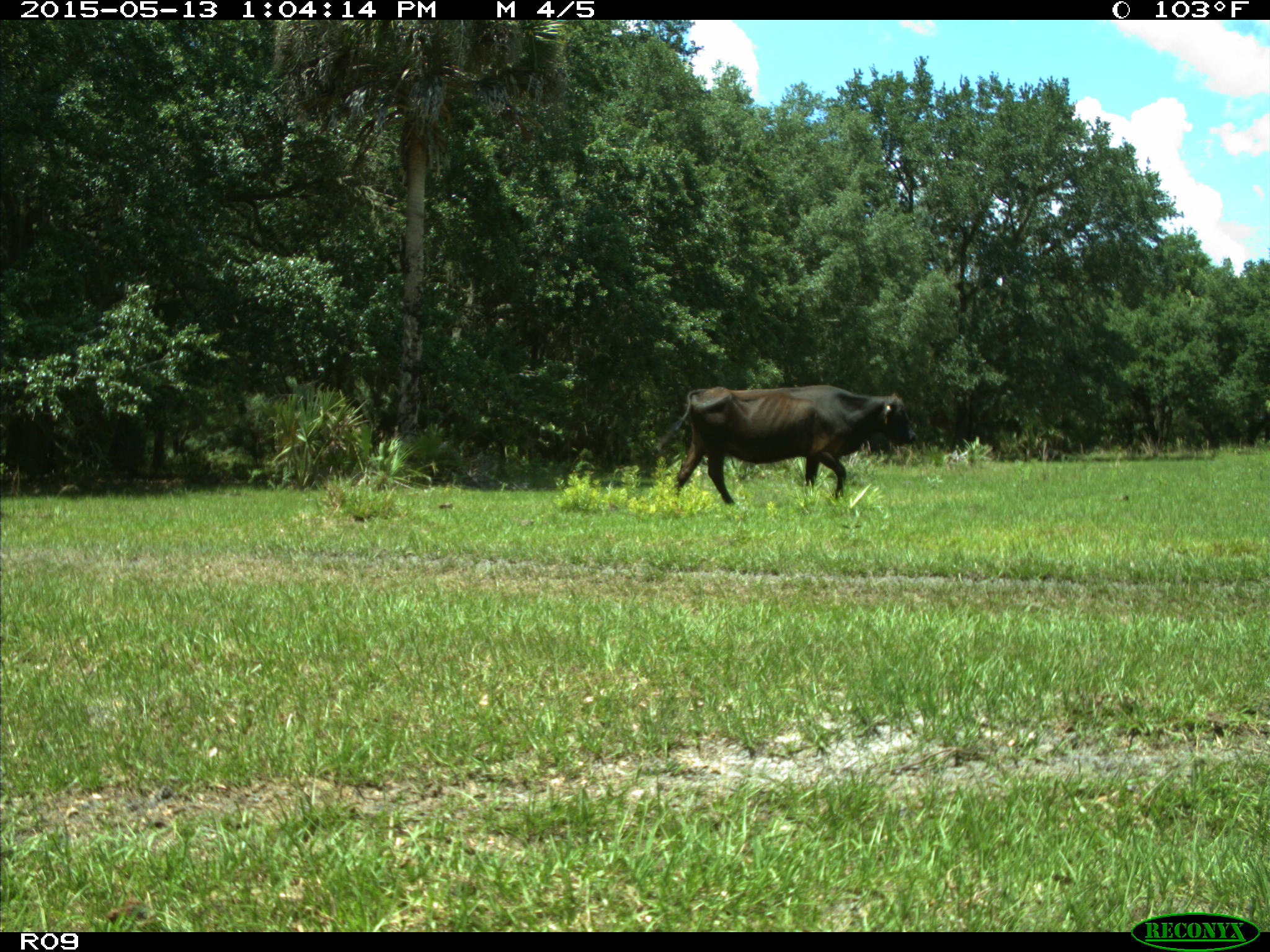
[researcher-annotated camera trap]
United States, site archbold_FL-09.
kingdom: Animalia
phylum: Chordata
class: Mammalia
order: Artiodactyla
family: Bovidae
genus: Bos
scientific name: Bos taurus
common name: domestic cow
Bos taurus (domestic cow).